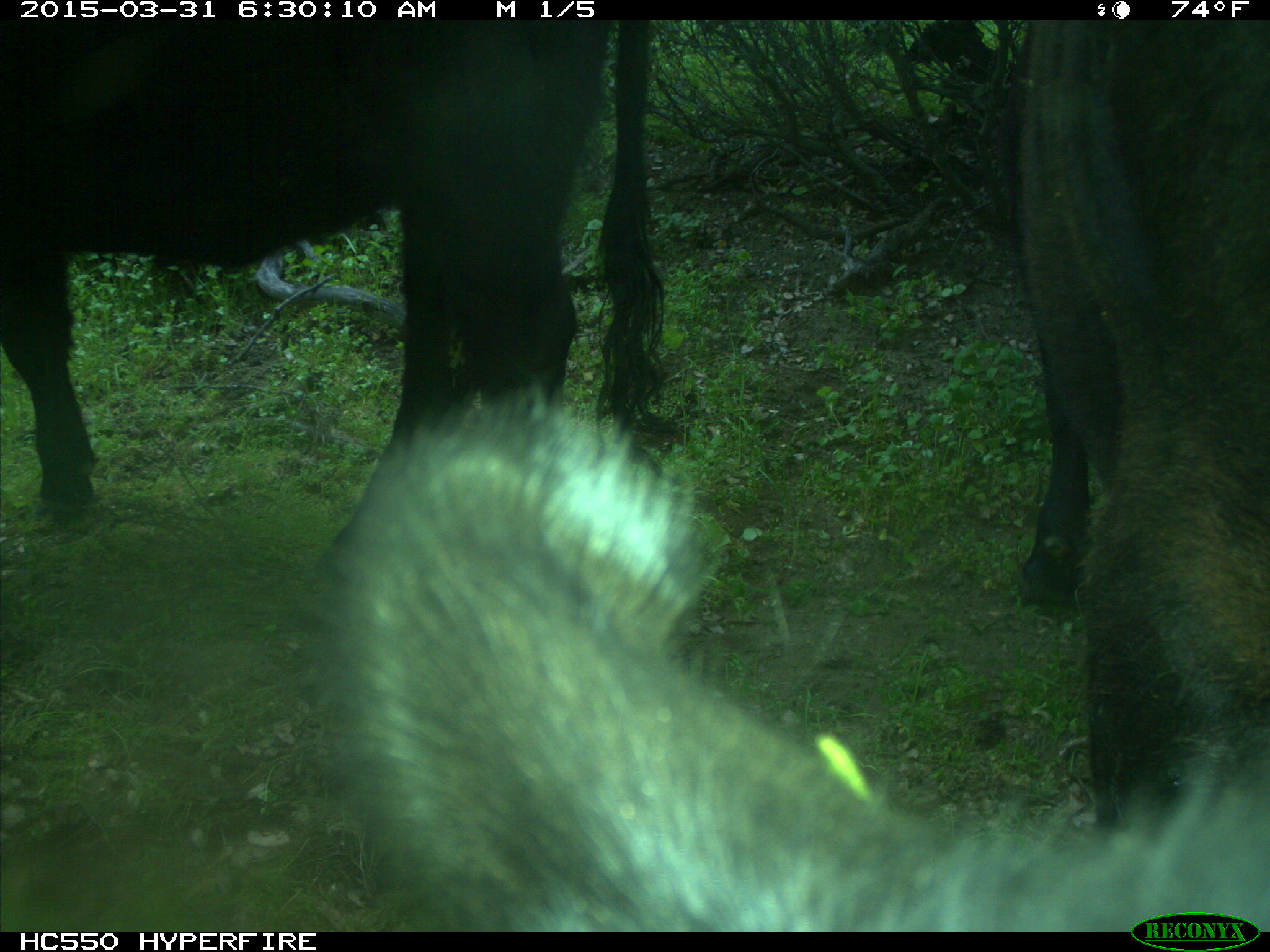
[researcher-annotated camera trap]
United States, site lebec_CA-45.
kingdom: Animalia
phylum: Chordata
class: Mammalia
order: Artiodactyla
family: Bovidae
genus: Bos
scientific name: Bos taurus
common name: domestic cow